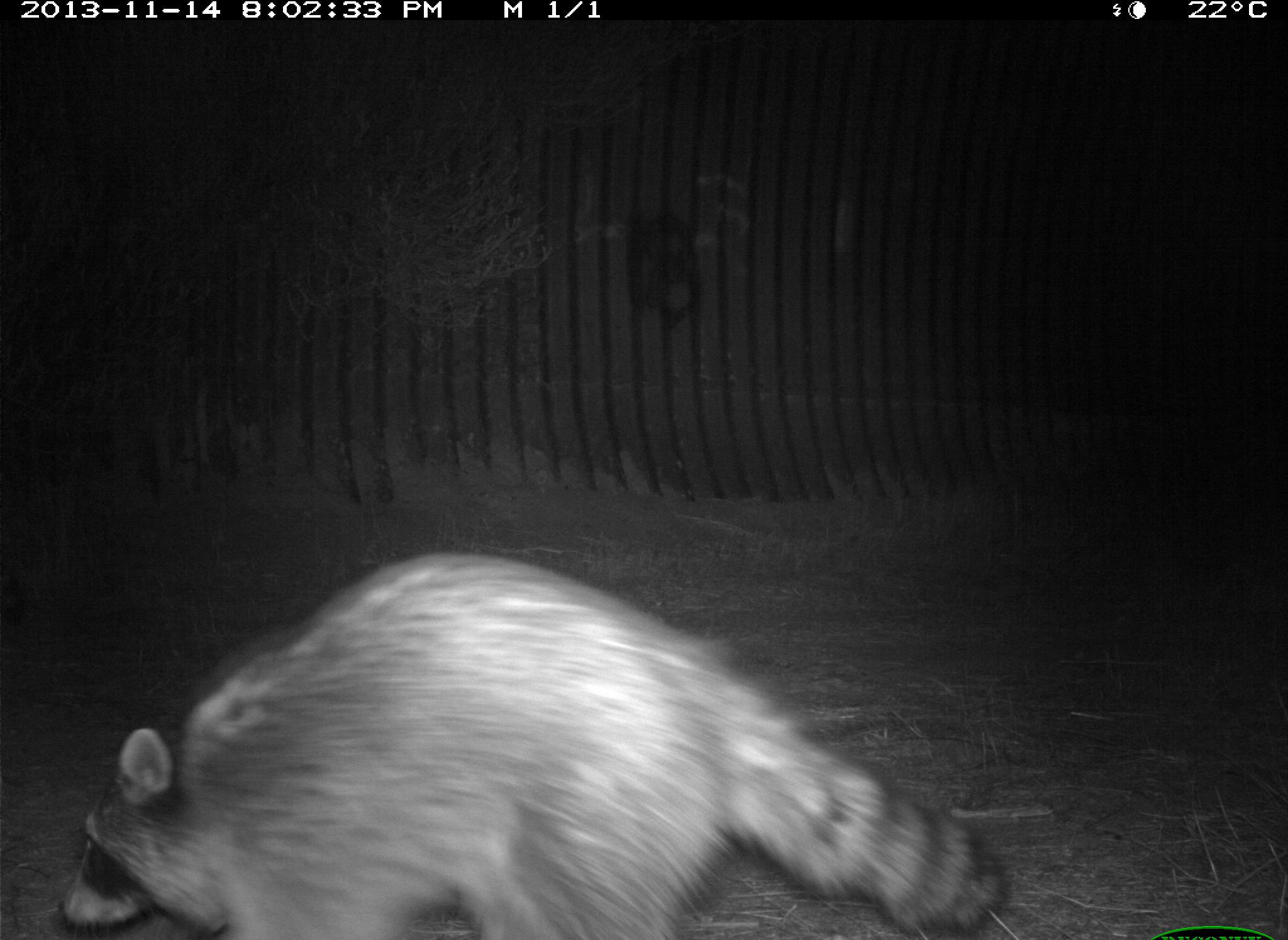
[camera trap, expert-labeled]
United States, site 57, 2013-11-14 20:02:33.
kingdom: Animalia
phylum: Chordata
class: Mammalia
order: Carnivora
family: Procyonidae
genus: Procyon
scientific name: Procyon lotor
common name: raccoon